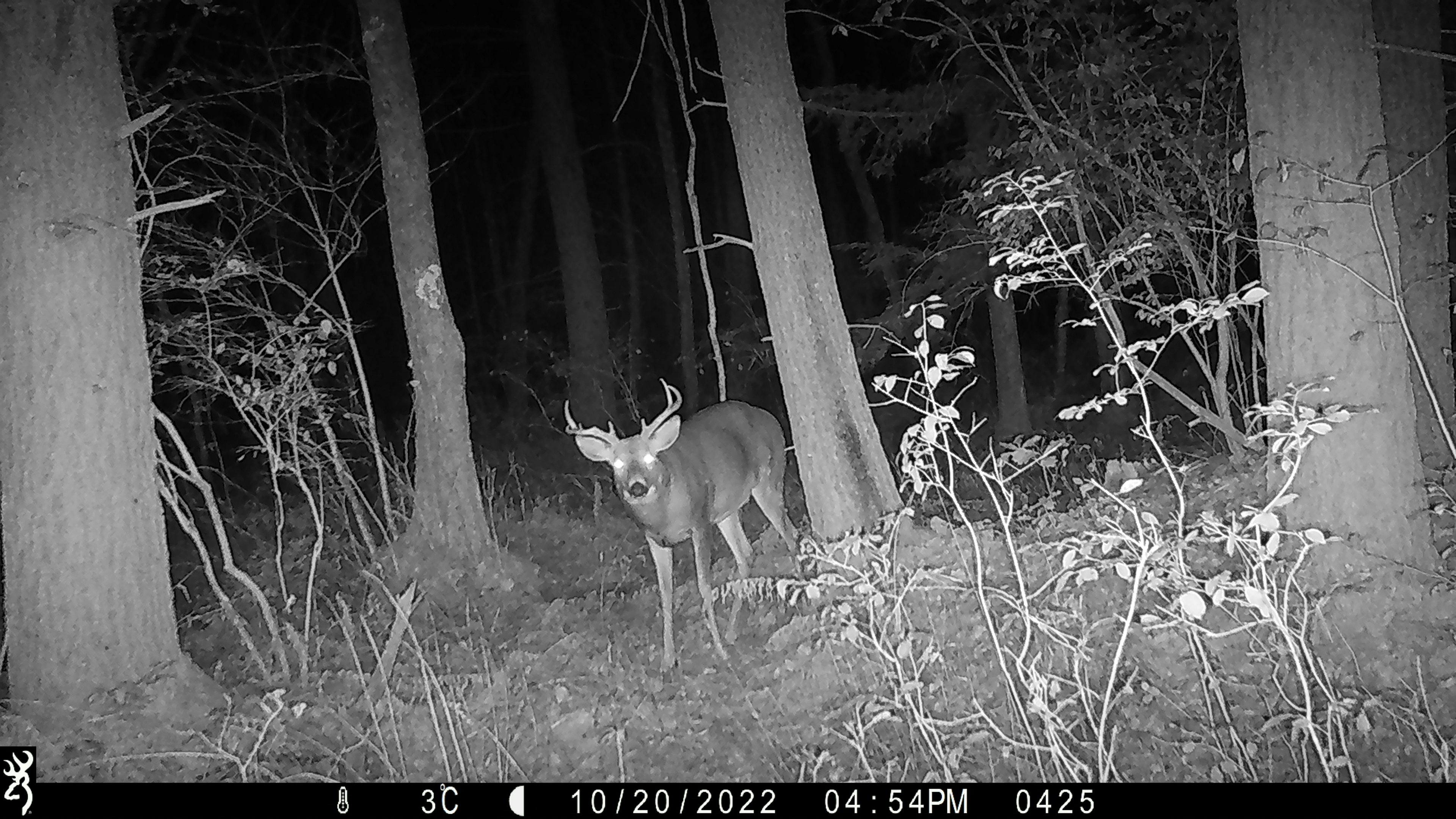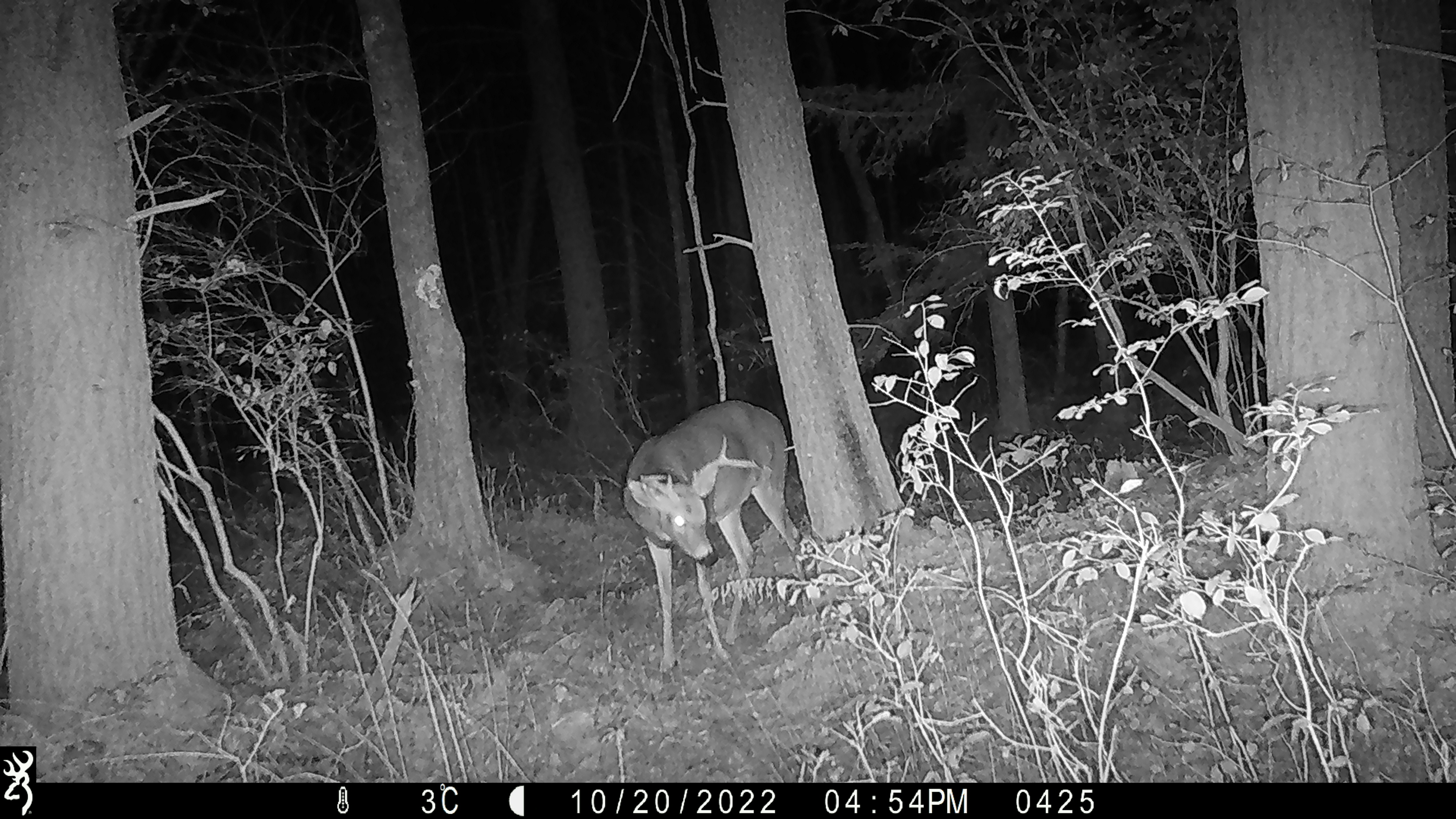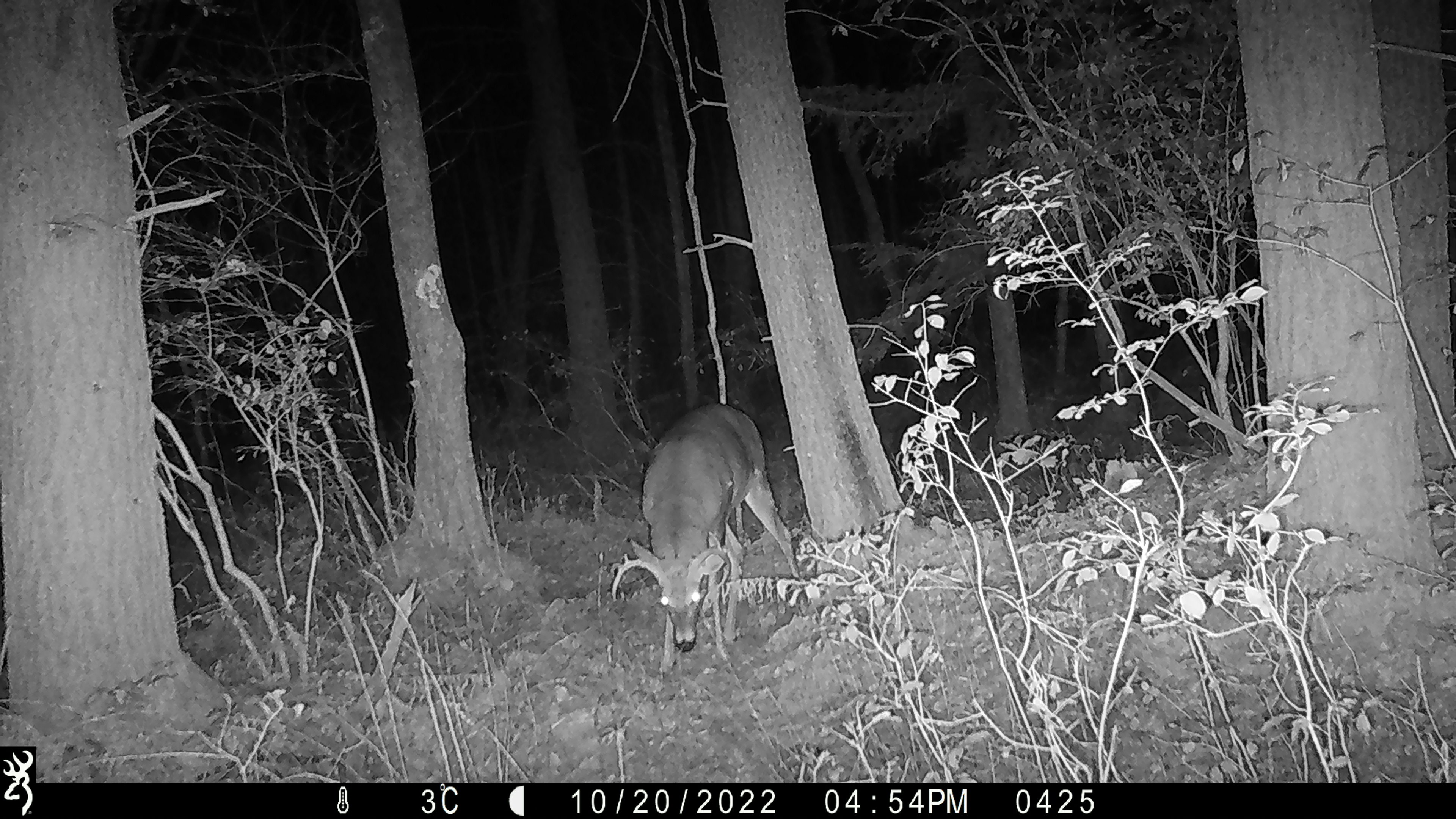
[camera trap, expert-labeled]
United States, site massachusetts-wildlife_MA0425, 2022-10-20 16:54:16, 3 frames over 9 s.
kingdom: Animalia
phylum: Chordata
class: Mammalia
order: Artiodactyla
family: Cervidae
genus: Odocoileus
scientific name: Odocoileus virginianus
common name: white-tailed deer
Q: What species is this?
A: White-tailed deer (Odocoileus virginianus).